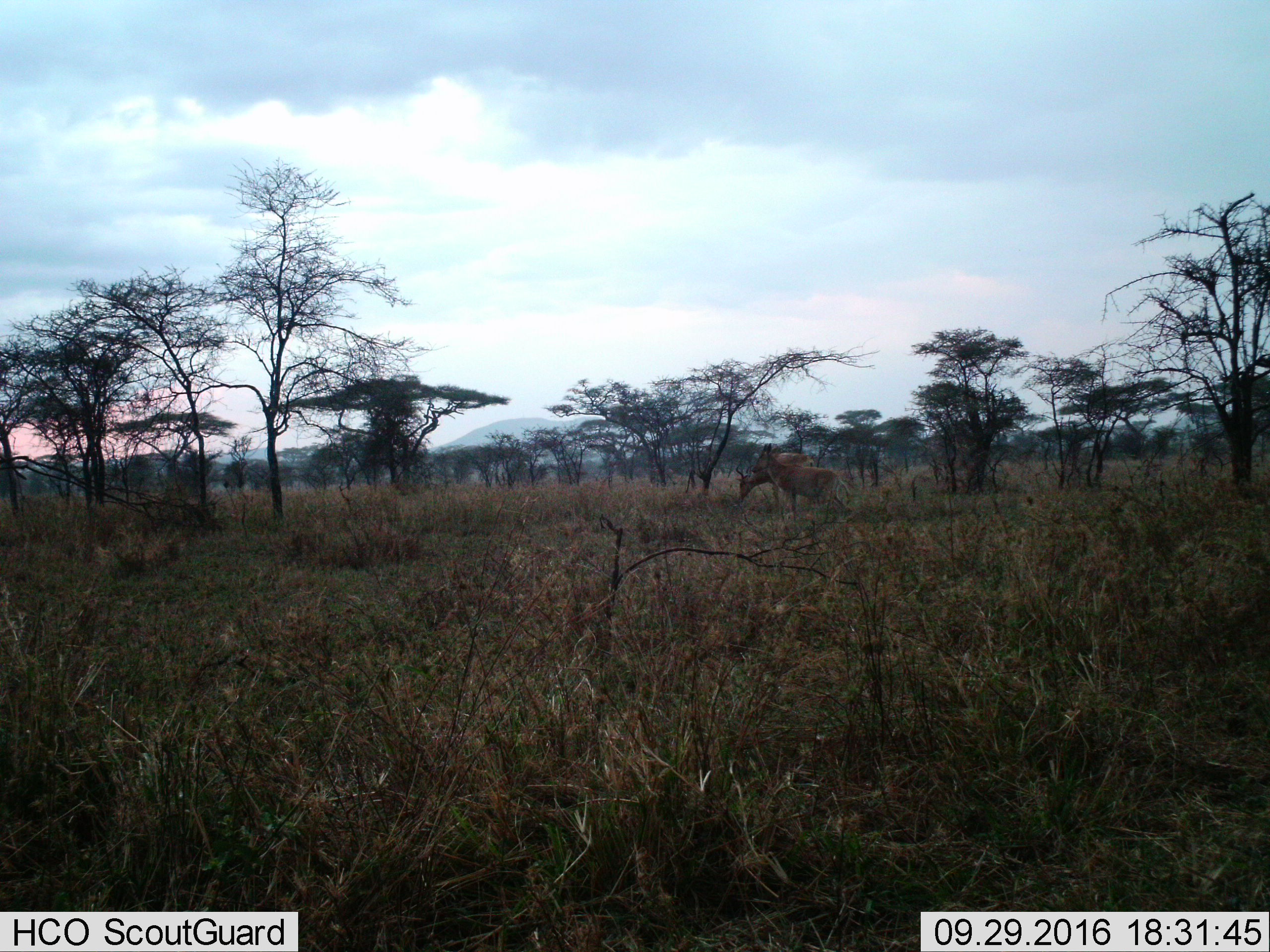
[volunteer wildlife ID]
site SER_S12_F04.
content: unidentified animal